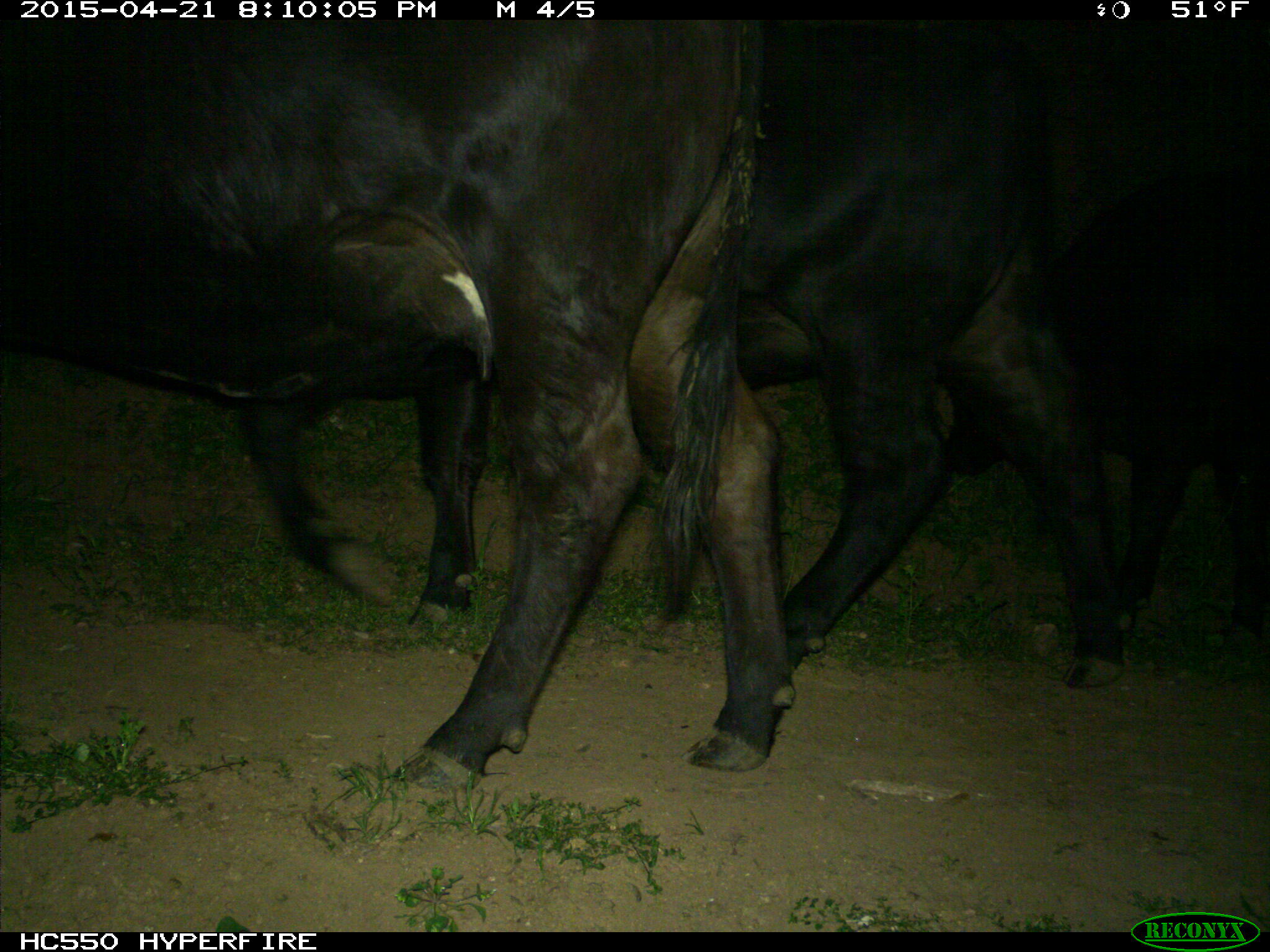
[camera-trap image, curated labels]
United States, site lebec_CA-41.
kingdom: Animalia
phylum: Chordata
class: Mammalia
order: Artiodactyla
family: Bovidae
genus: Bos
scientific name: Bos taurus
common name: domestic cow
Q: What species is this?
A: Bos taurus (domestic cow).